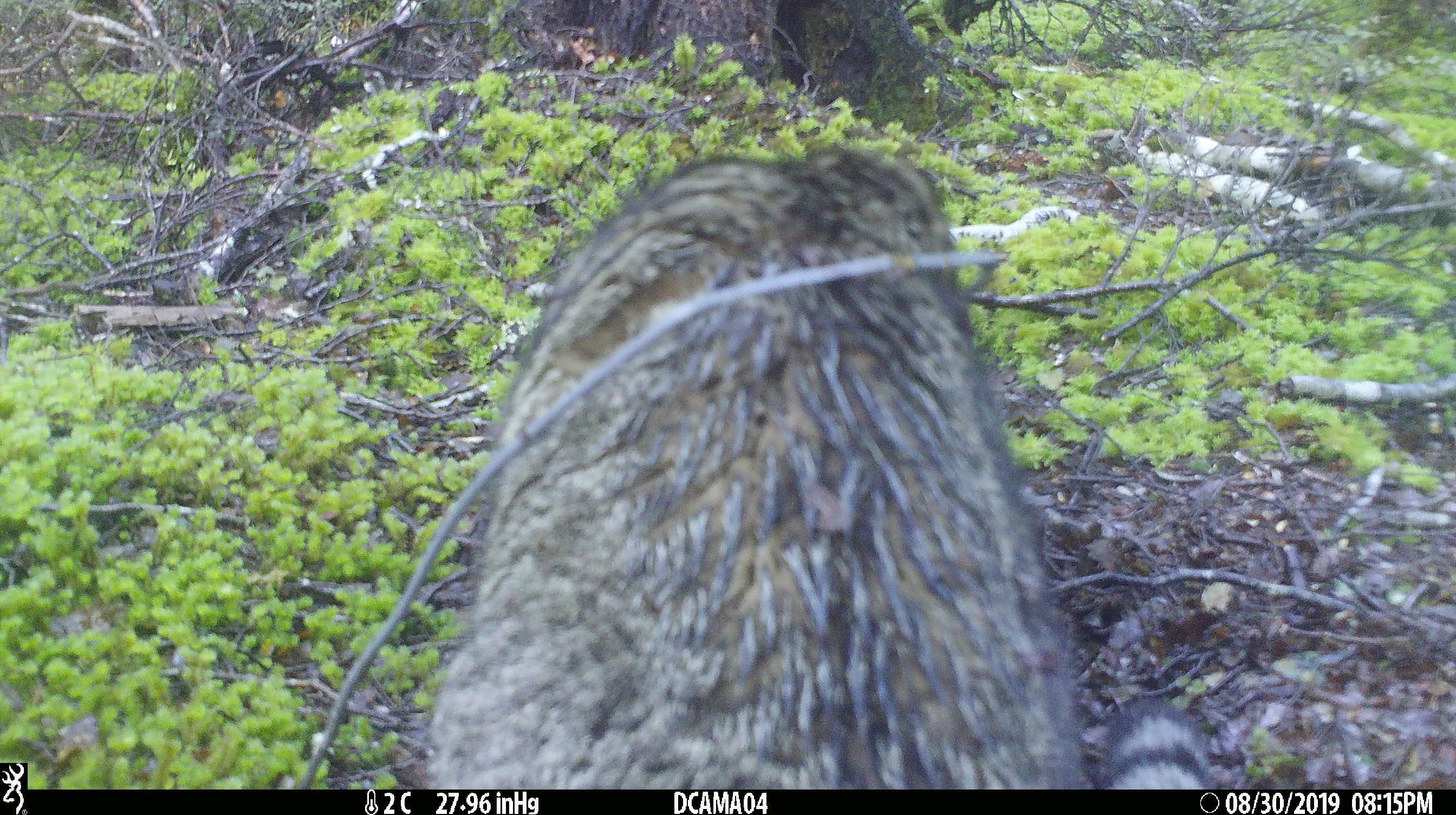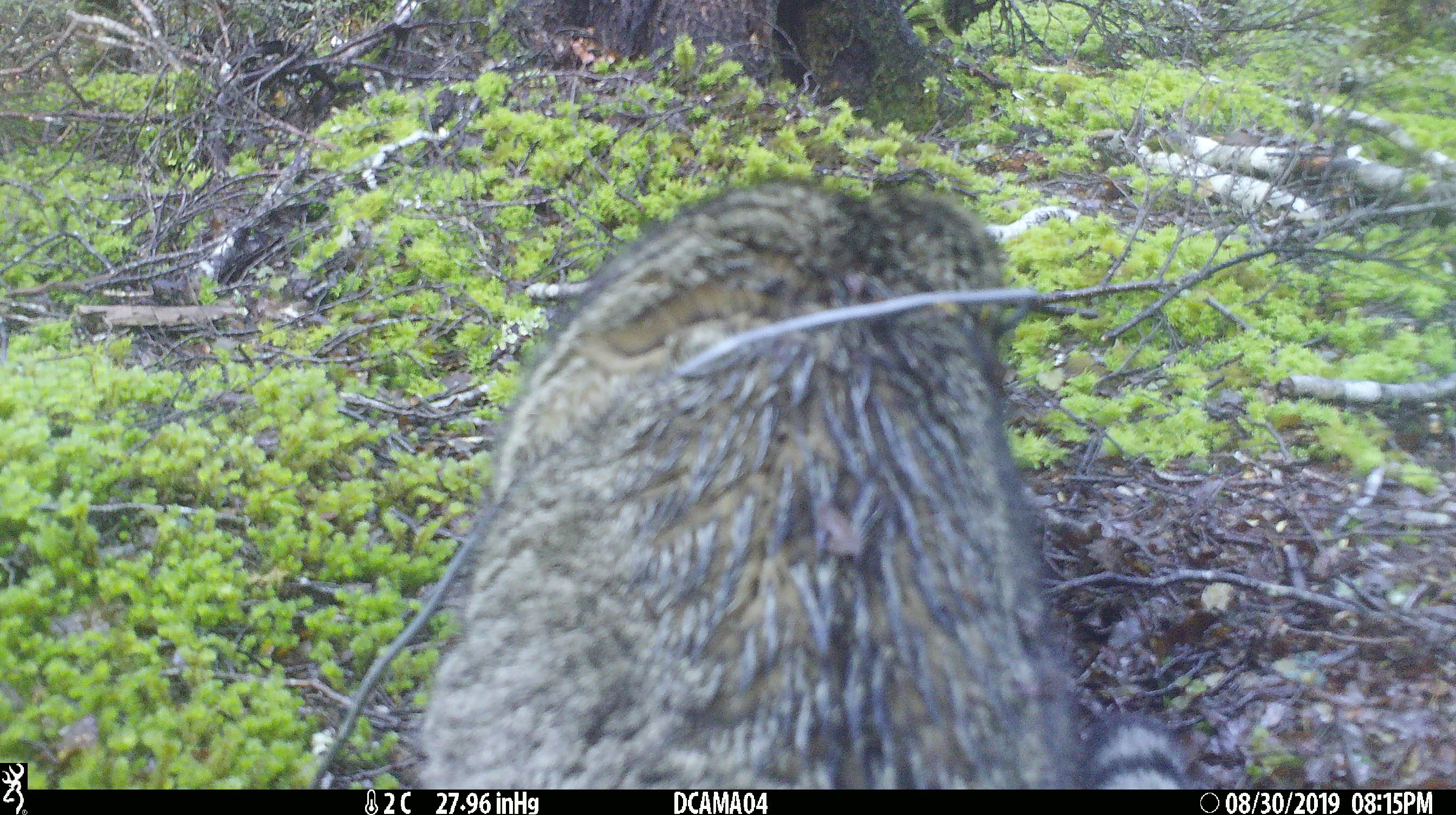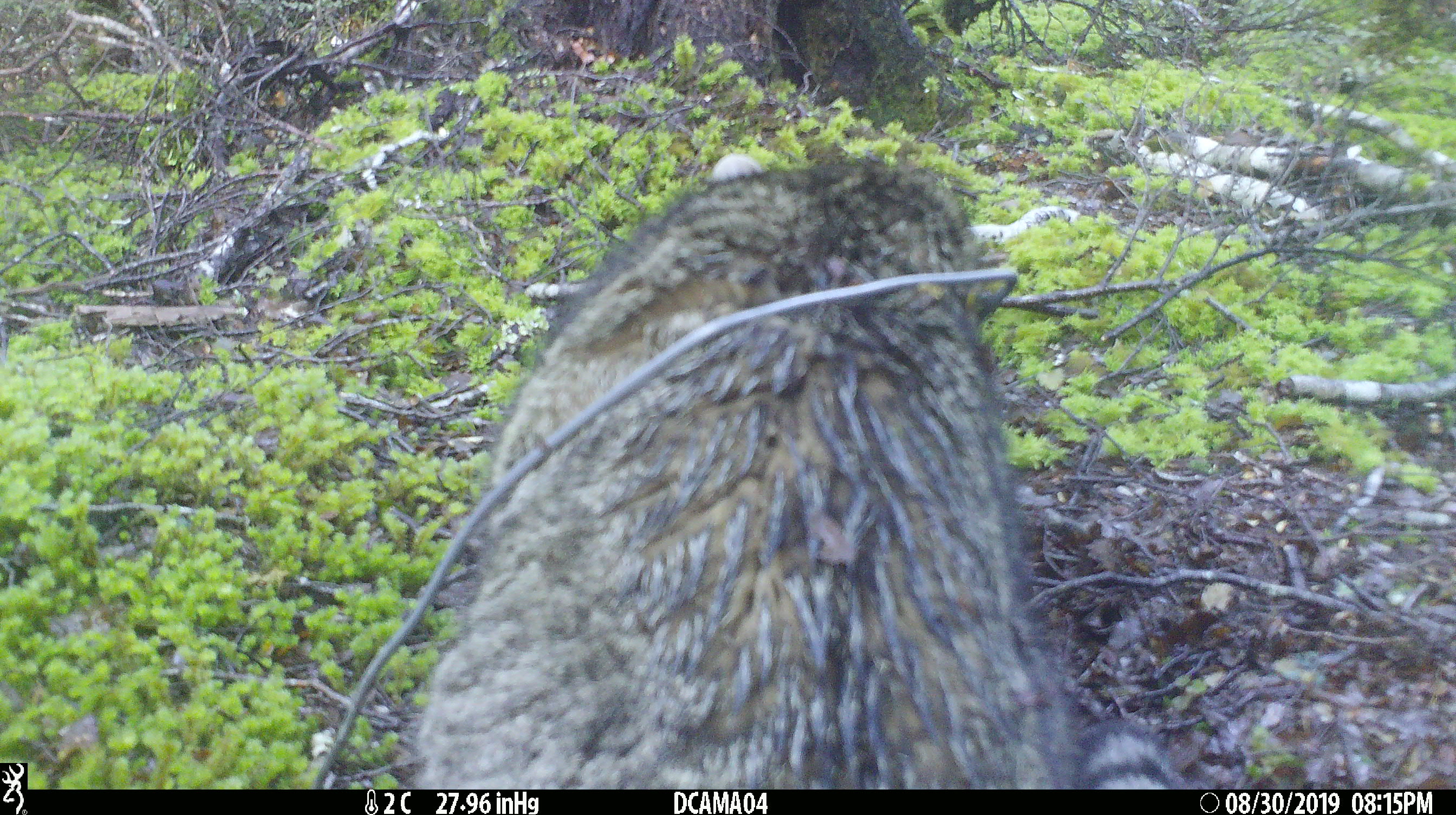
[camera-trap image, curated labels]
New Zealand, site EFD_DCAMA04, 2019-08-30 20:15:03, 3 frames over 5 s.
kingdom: Animalia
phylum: Chordata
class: Mammalia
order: Carnivora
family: Felidae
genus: Felis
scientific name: Felis catus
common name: domestic cat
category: cat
Cat (domestic cat) (Felis catus).